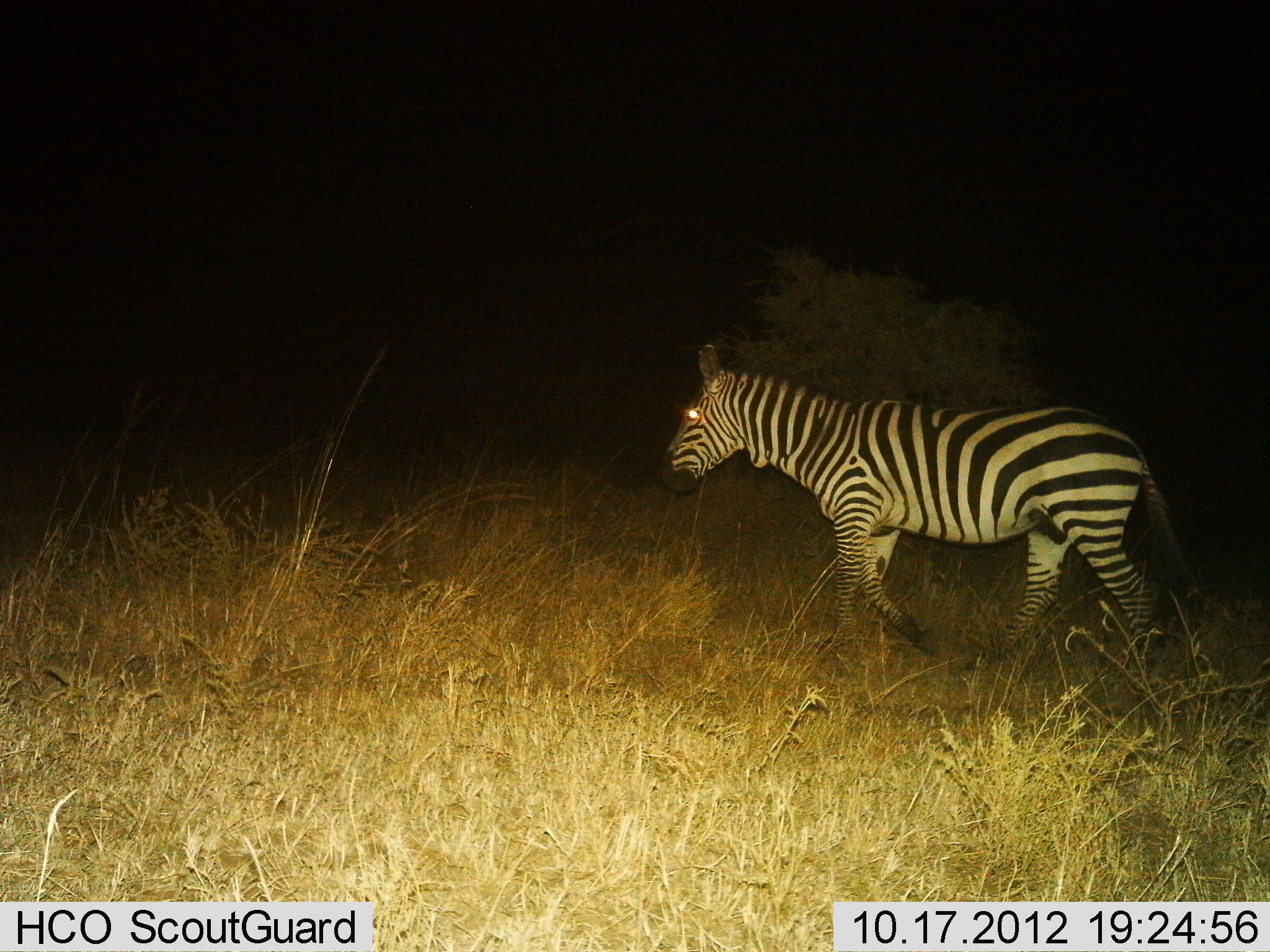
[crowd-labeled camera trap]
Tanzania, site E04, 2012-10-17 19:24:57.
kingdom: Animalia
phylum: Chordata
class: Mammalia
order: Perissodactyla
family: Equidae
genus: Equus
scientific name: Equus quagga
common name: plains zebra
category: zebra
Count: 1.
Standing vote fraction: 0%.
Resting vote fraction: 0%.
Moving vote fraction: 100%.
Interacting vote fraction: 0%.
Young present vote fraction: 0%.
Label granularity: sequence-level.